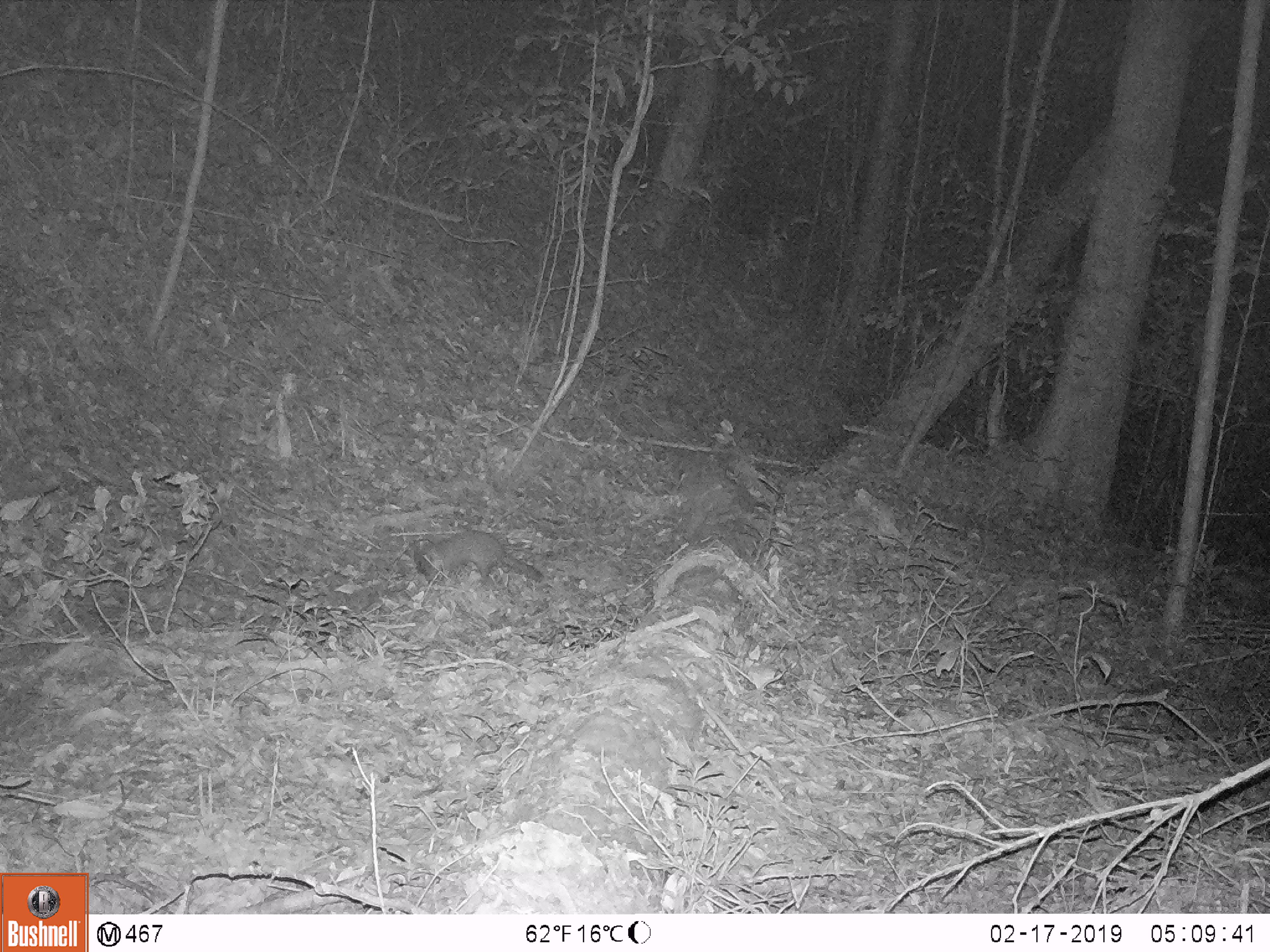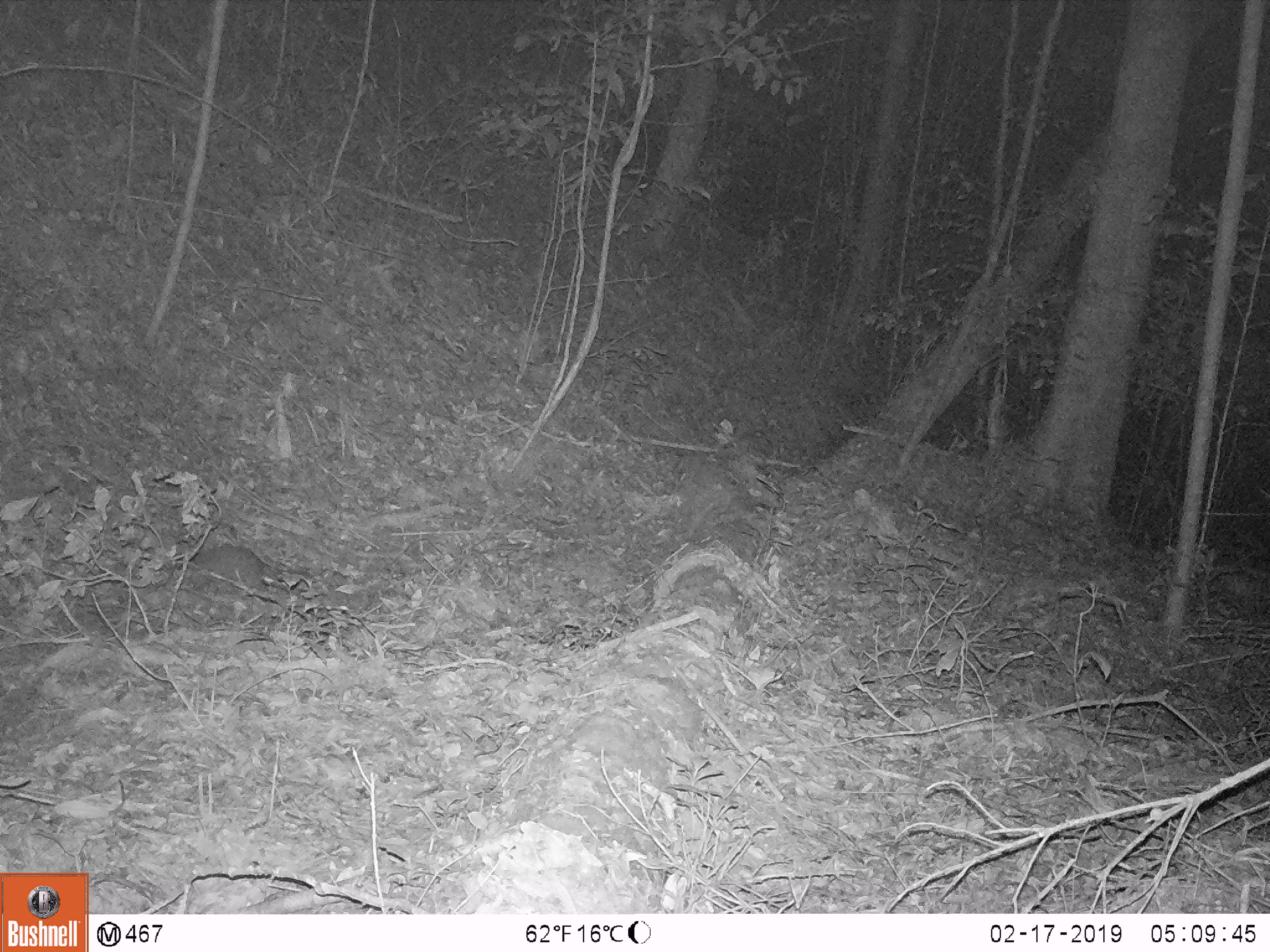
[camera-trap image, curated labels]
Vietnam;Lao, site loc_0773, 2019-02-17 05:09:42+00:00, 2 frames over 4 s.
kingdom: Animalia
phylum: Chordata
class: Mammalia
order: Carnivora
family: Mustelidae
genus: Melogale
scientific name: Melogale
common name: ferret badger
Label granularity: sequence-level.